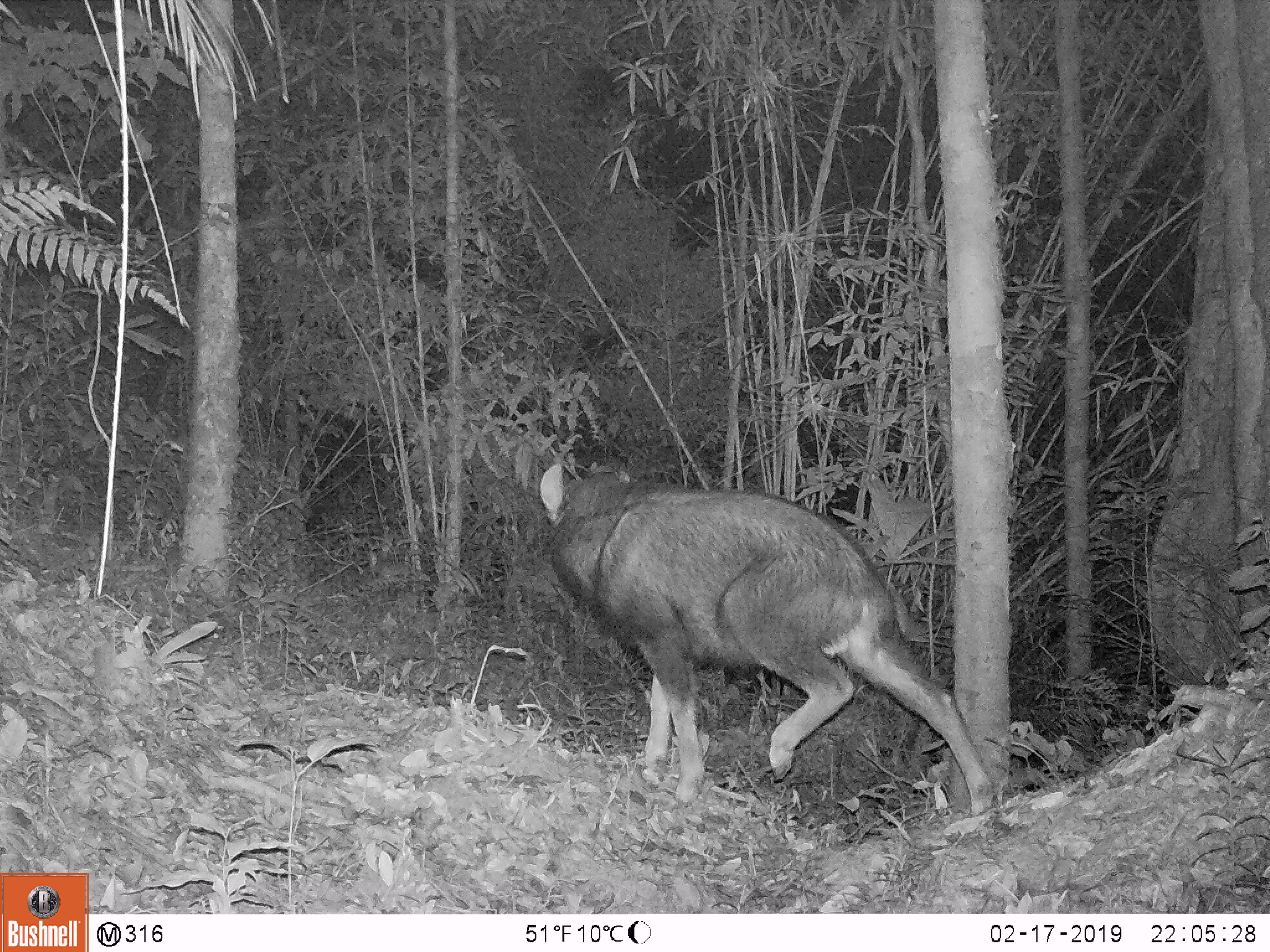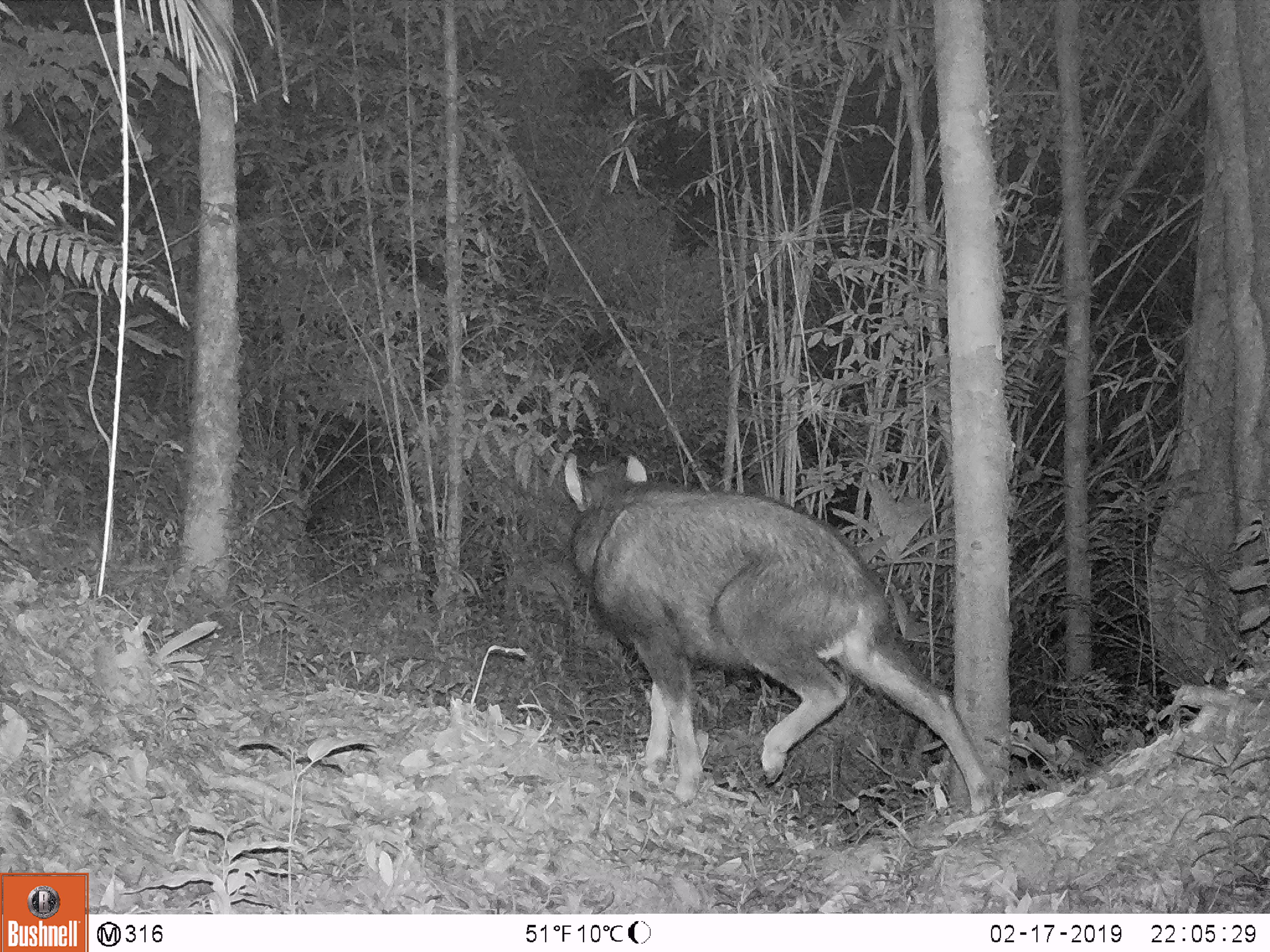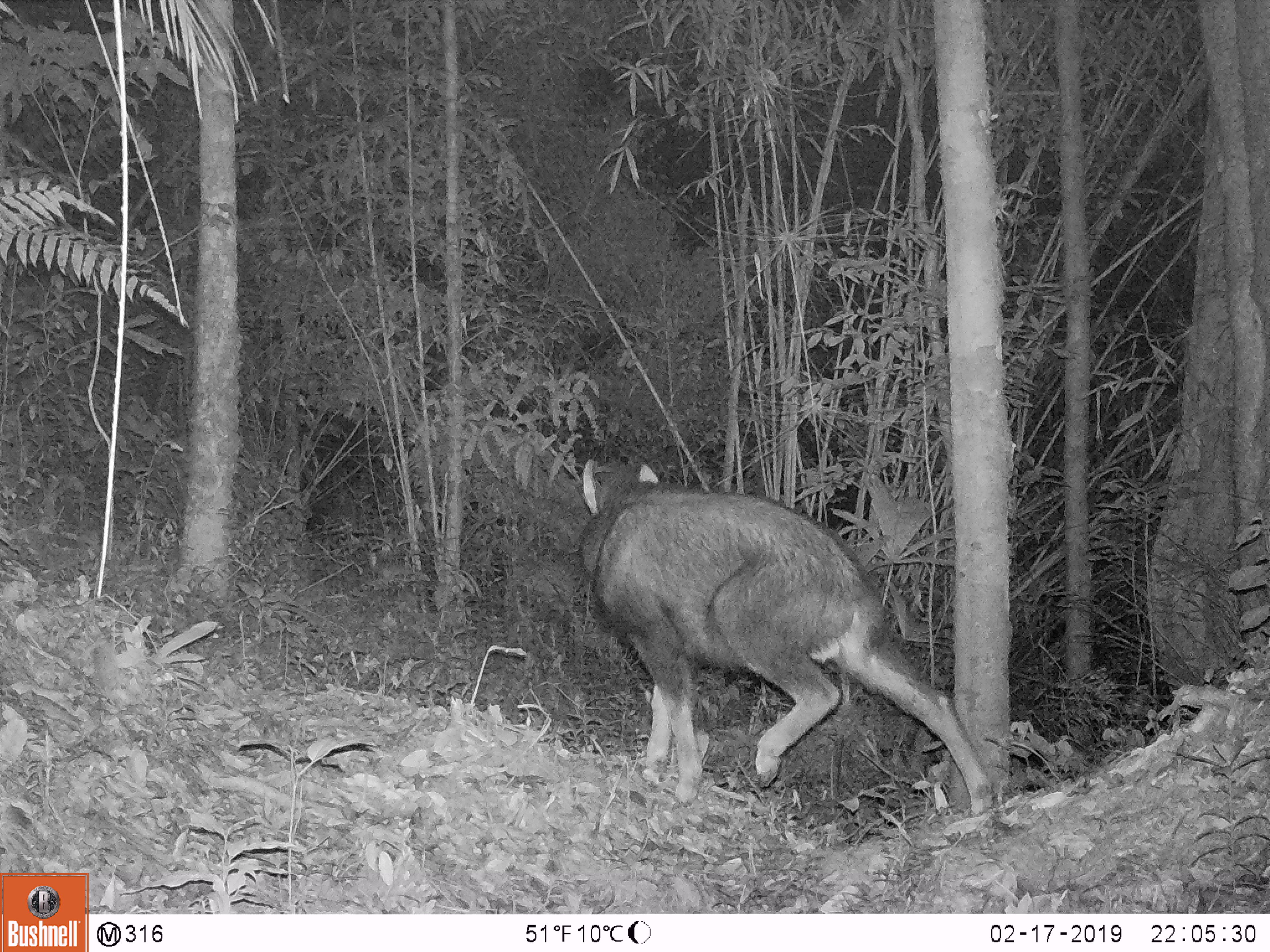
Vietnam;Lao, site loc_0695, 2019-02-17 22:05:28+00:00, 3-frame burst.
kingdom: Animalia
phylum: Chordata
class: Mammalia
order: Artiodactyla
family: Bovidae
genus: Capricornis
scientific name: Capricornis sumatraensis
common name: chinese serow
Chinese serow (Capricornis sumatraensis). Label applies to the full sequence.